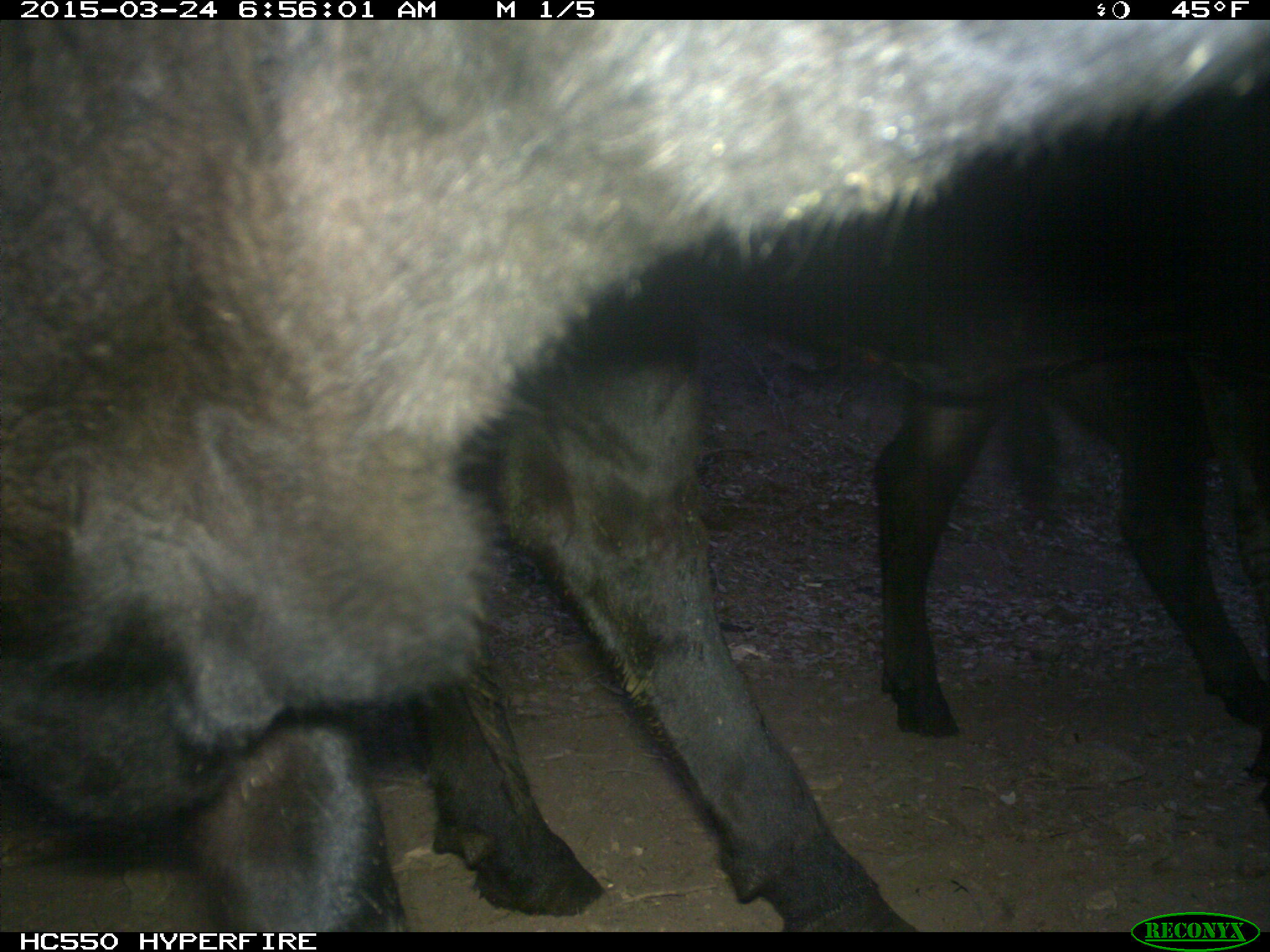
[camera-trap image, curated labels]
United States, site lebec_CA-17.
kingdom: Animalia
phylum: Chordata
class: Mammalia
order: Artiodactyla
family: Bovidae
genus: Bos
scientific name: Bos taurus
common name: domestic cow